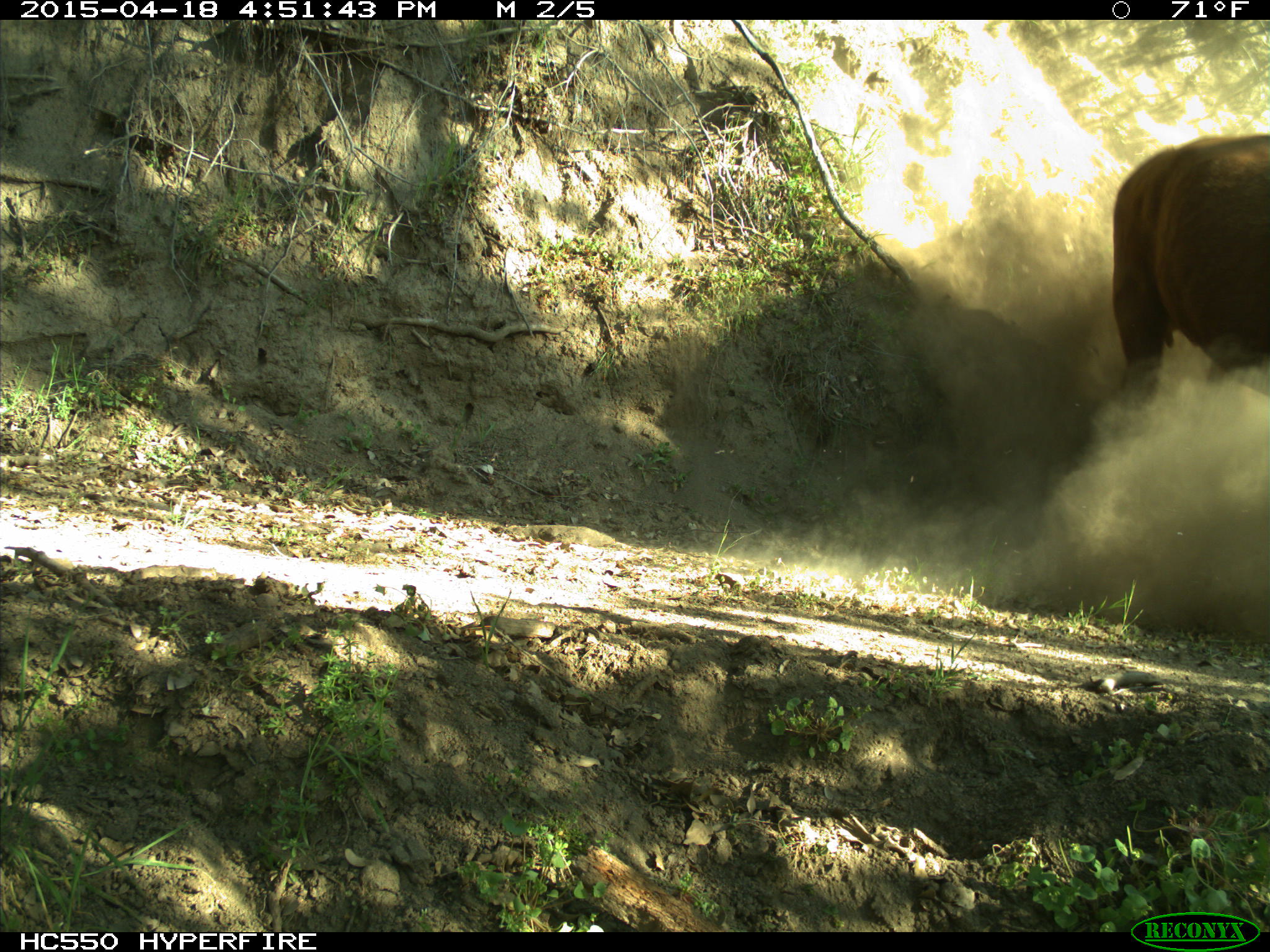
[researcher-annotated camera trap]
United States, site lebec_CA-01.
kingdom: Animalia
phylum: Chordata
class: Mammalia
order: Artiodactyla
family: Bovidae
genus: Bos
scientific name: Bos taurus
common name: domestic cow